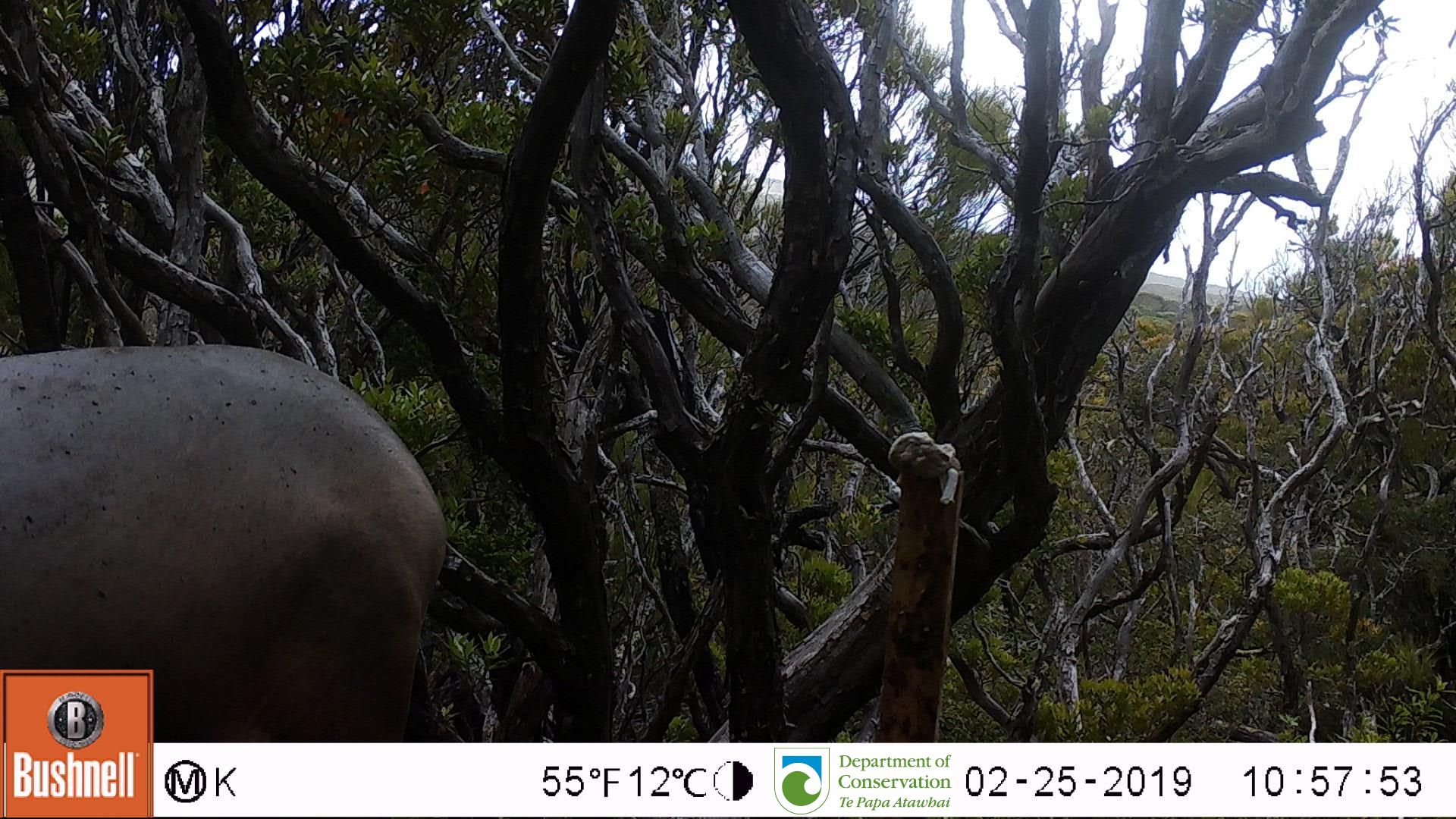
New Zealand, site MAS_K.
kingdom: Animalia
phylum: Chordata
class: Mammalia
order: Carnivora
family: Otariidae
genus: Phocarctos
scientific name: Phocarctos hookeri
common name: new zealand sea lion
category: sealion